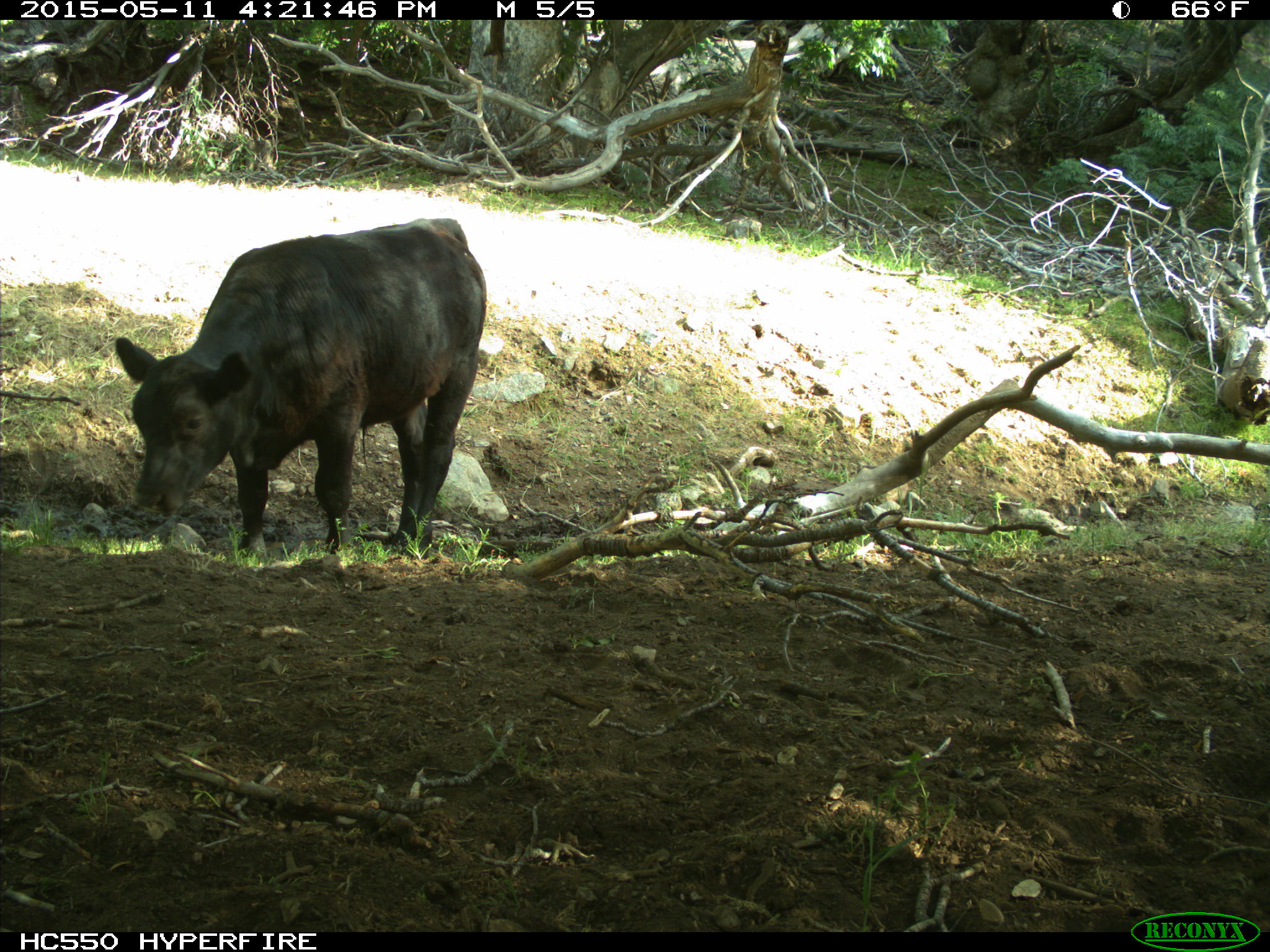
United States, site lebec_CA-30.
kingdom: Animalia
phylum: Chordata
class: Mammalia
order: Artiodactyla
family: Bovidae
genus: Bos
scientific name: Bos taurus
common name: domestic cow